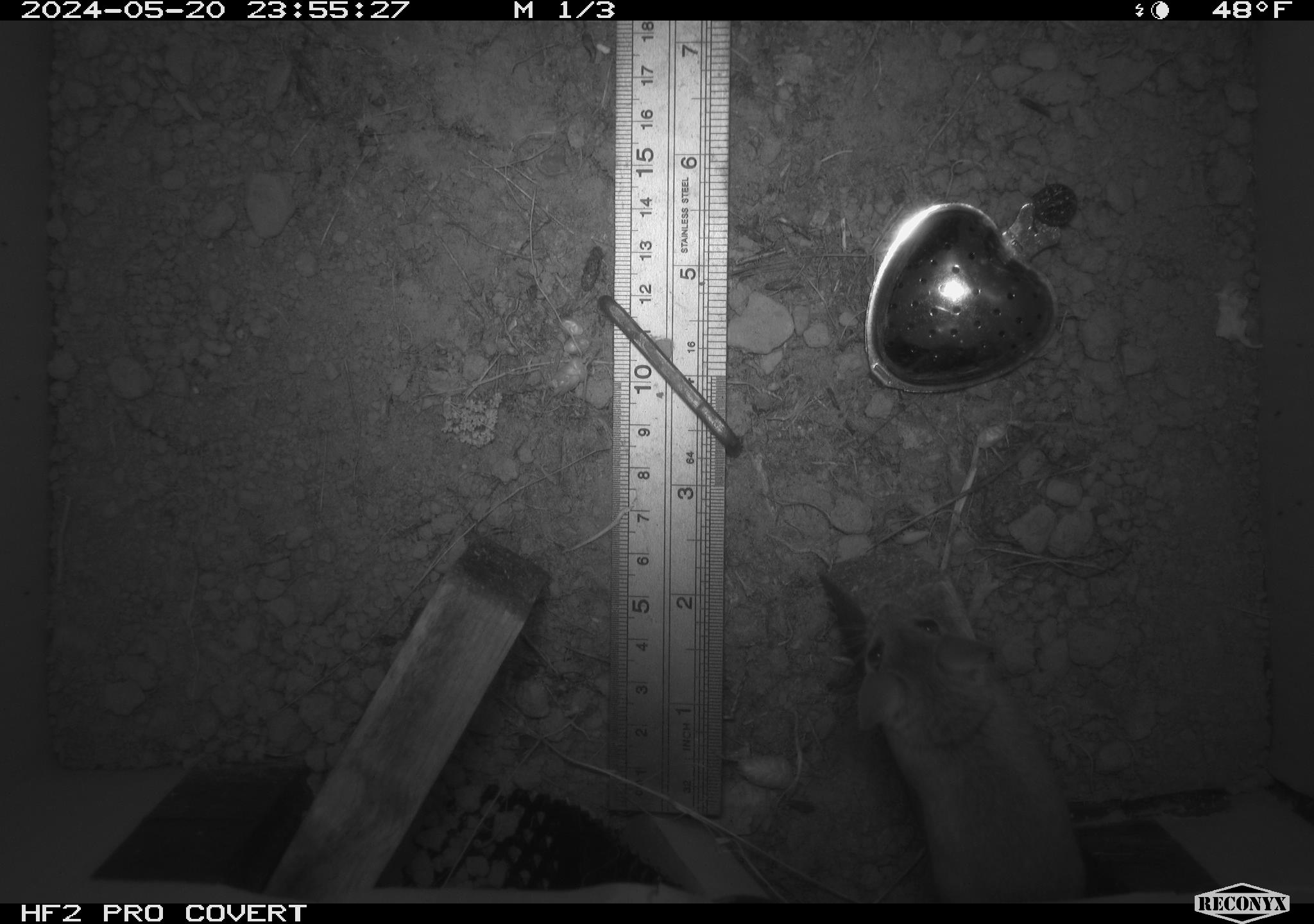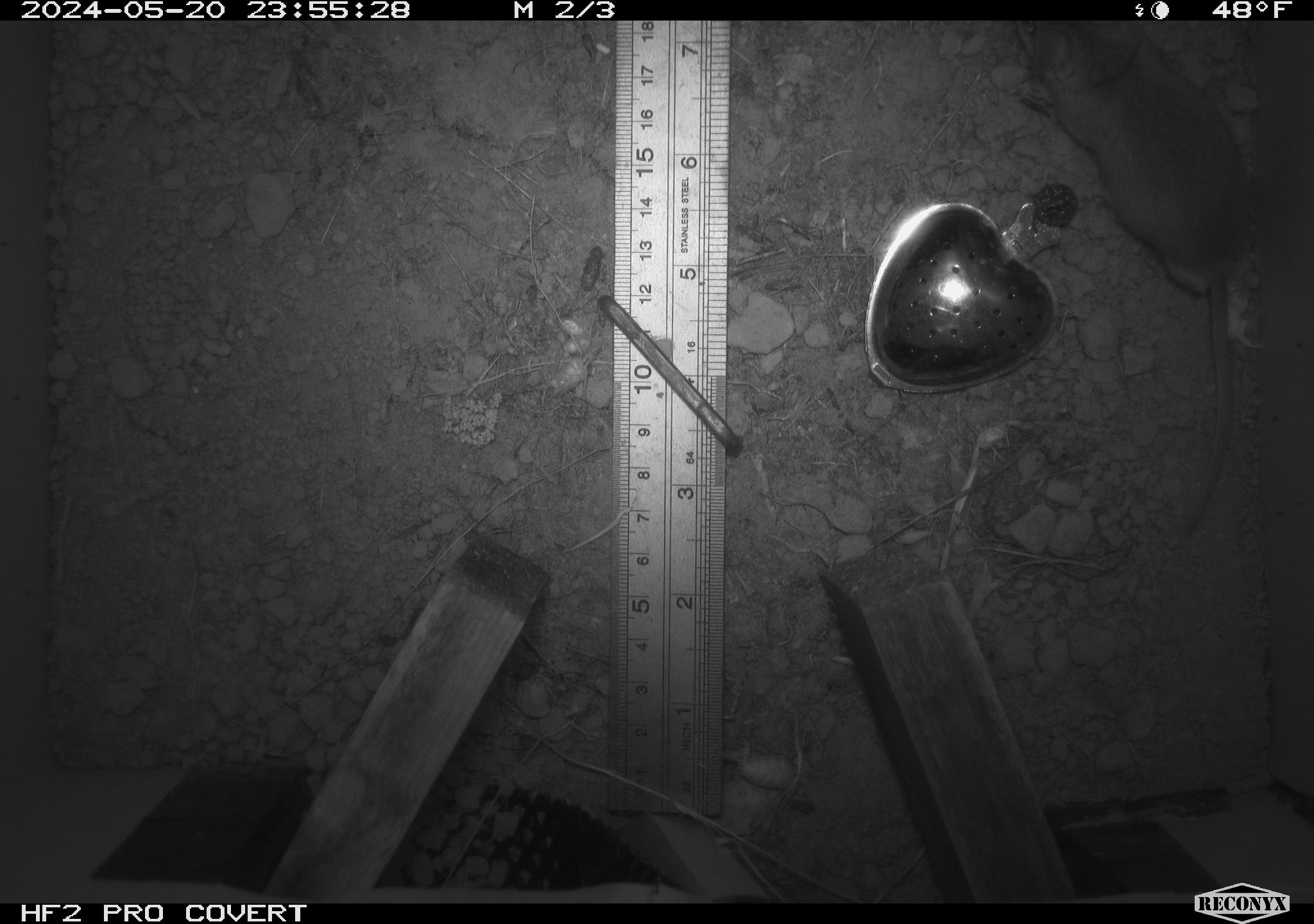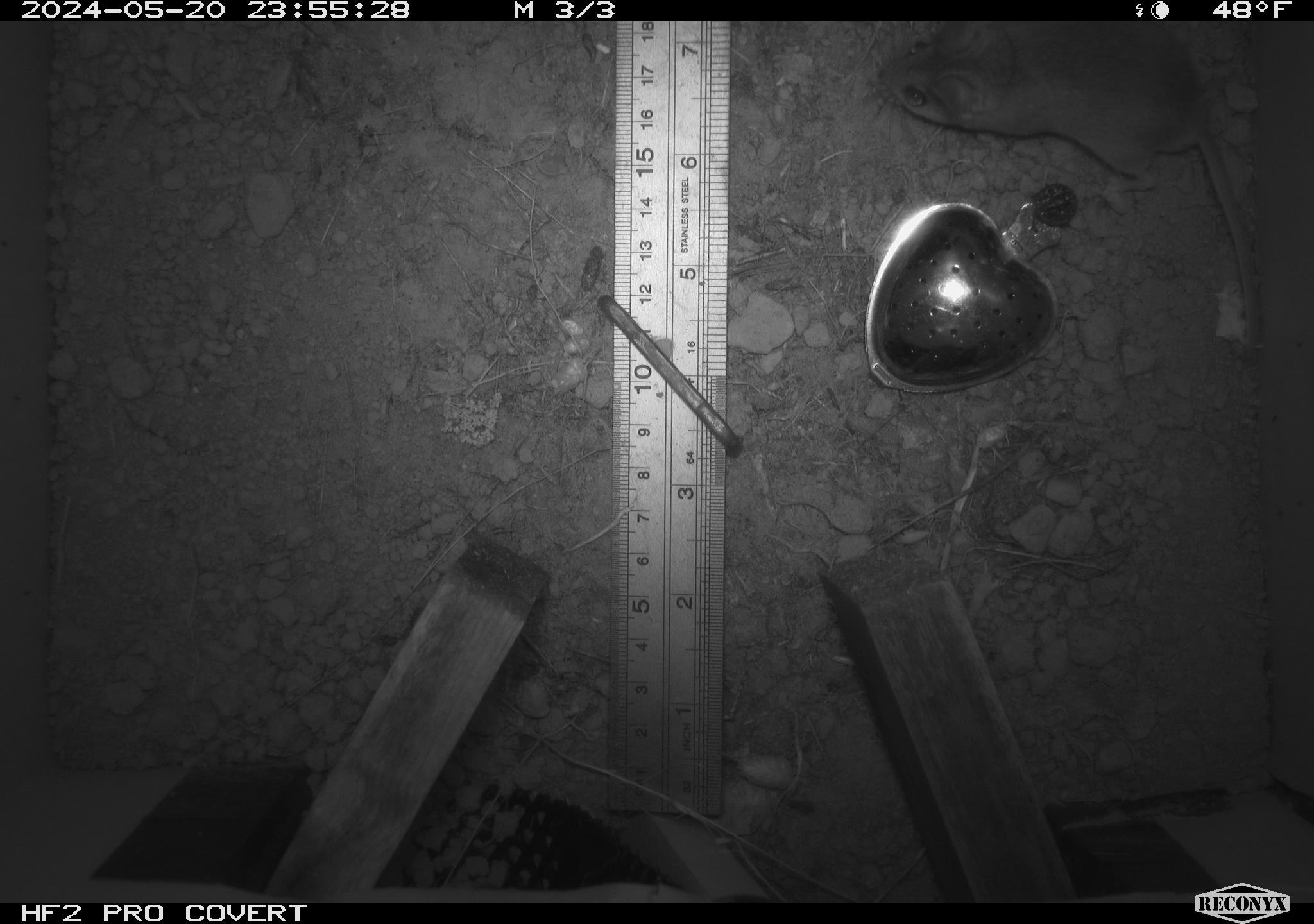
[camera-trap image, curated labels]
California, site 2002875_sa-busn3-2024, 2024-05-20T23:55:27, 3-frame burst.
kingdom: Animalia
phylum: Chordata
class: Mammalia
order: Rodentia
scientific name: Rodentia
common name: mouse species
Mouse species (Rodentia).